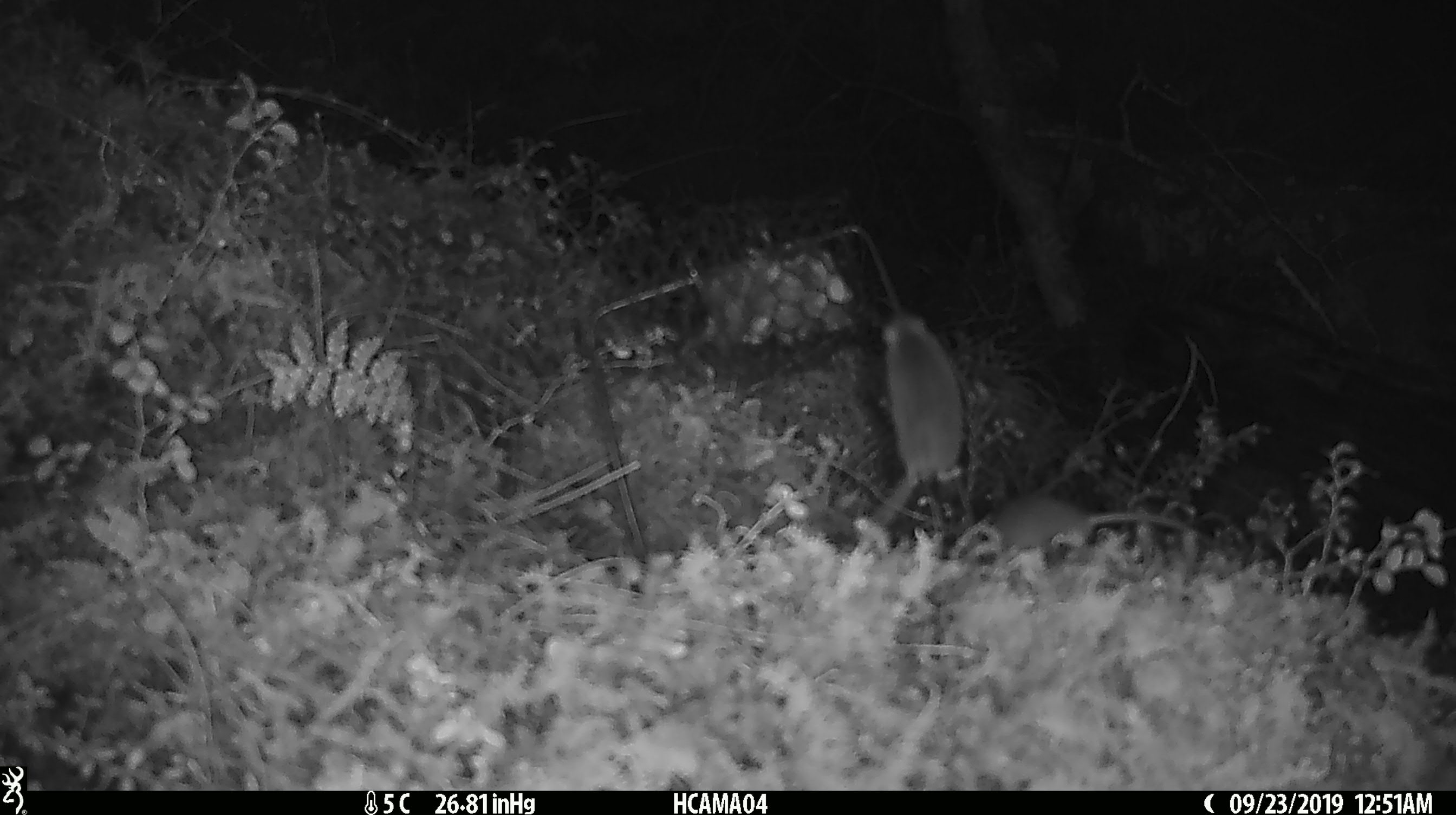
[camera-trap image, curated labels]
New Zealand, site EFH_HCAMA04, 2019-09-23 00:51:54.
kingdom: Animalia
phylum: Chordata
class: Mammalia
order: Rodentia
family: Muridae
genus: Mus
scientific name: Mus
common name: mouse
Mouse (Mus).